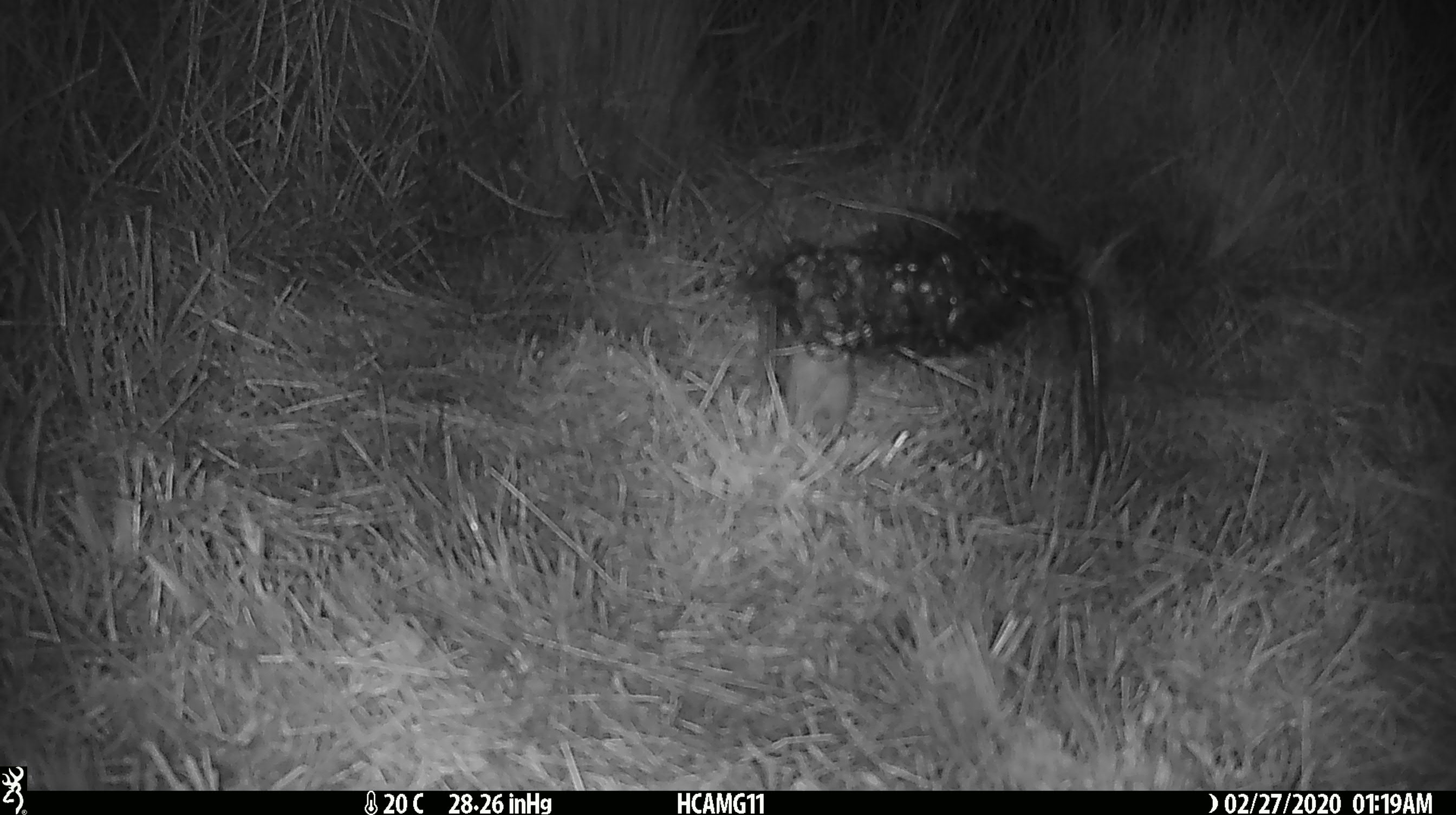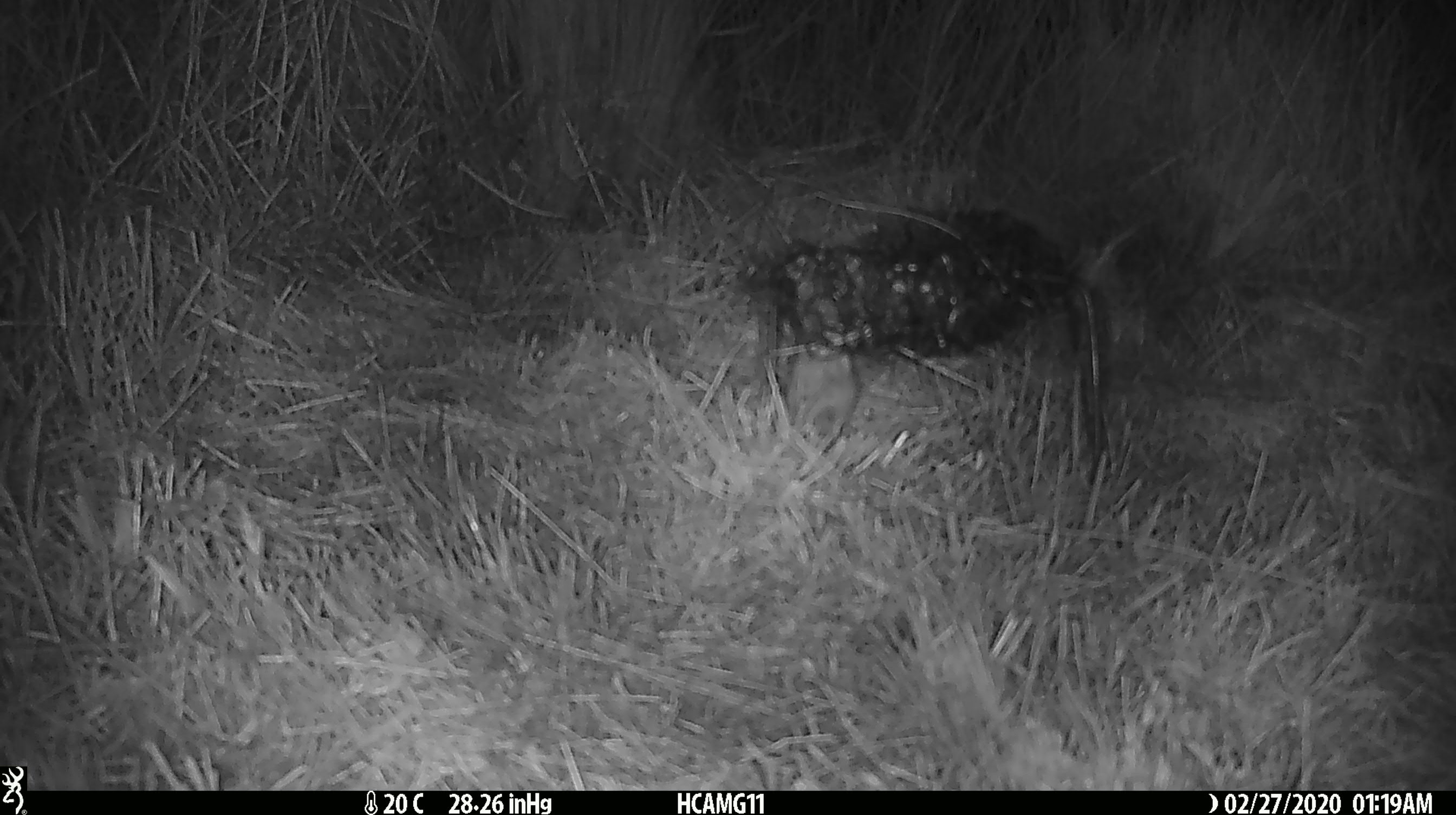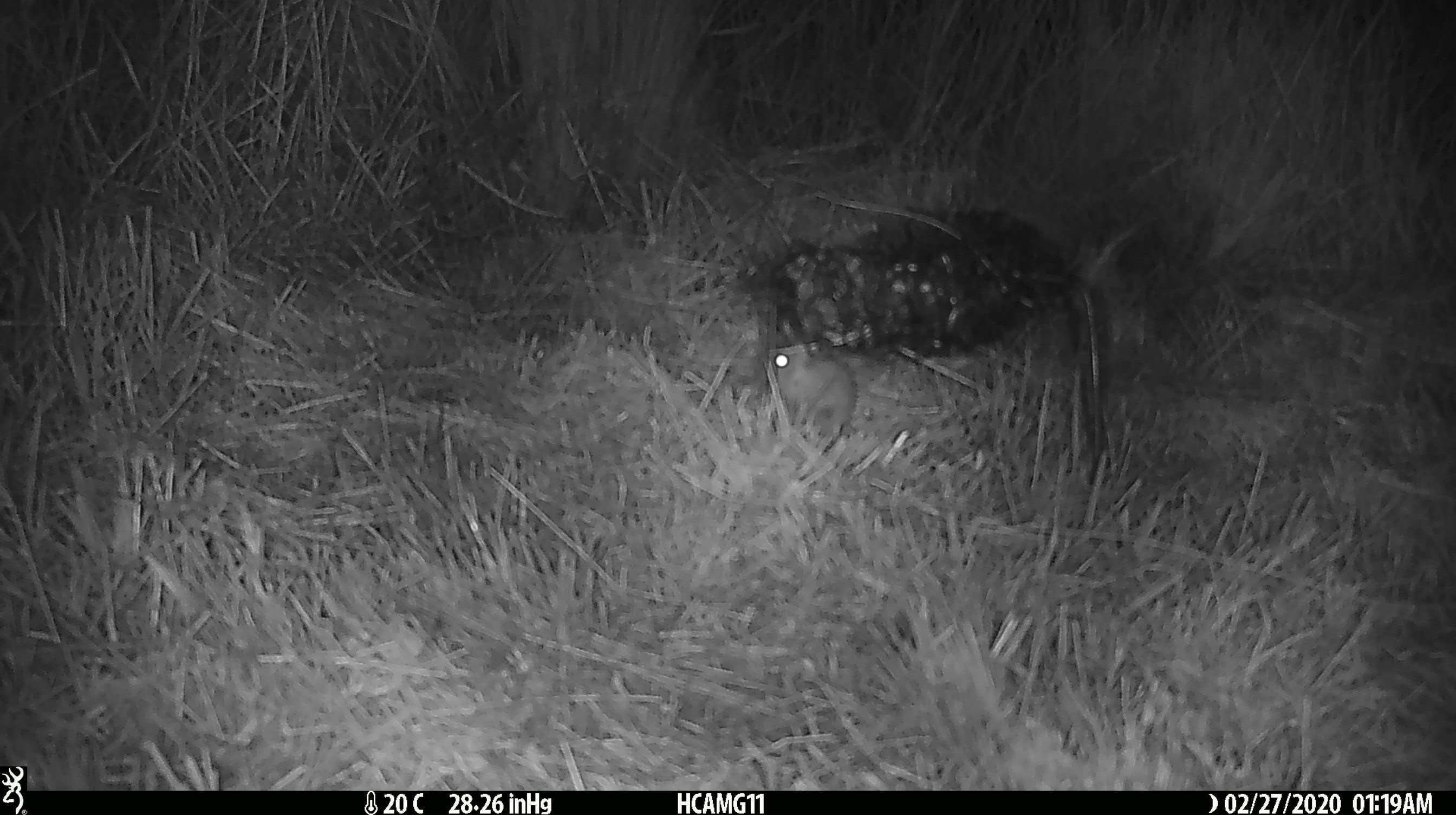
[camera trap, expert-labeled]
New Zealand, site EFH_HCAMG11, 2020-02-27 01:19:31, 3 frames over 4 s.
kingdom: Animalia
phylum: Chordata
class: Mammalia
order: Rodentia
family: Muridae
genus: Mus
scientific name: Mus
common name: mouse